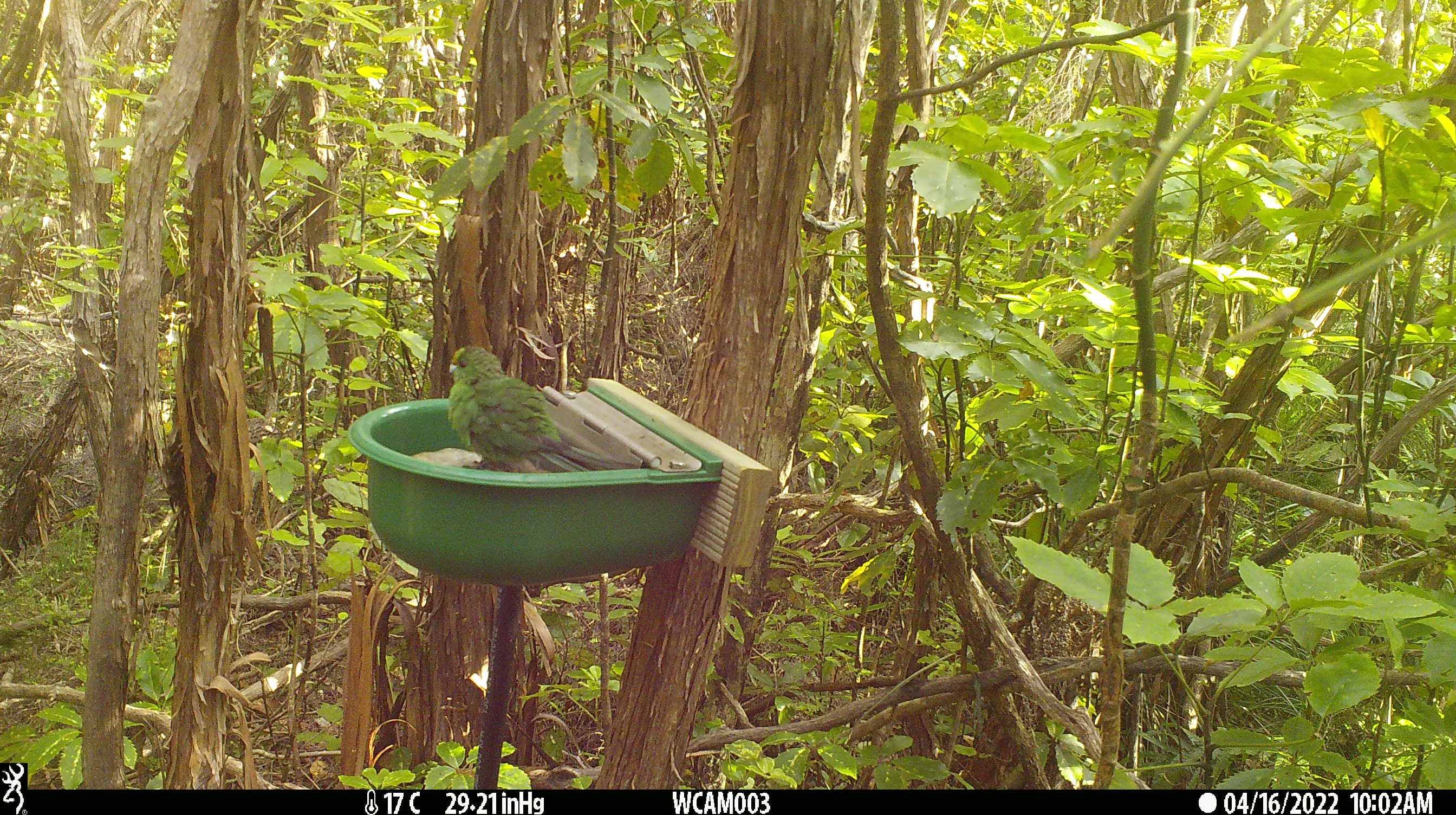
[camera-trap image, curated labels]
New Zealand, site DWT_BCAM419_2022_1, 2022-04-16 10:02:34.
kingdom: Animalia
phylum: Chordata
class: Aves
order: Psittaciformes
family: Psittaculidae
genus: Cyanoramphus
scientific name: Cyanoramphus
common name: parakeet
Parakeet (Cyanoramphus).